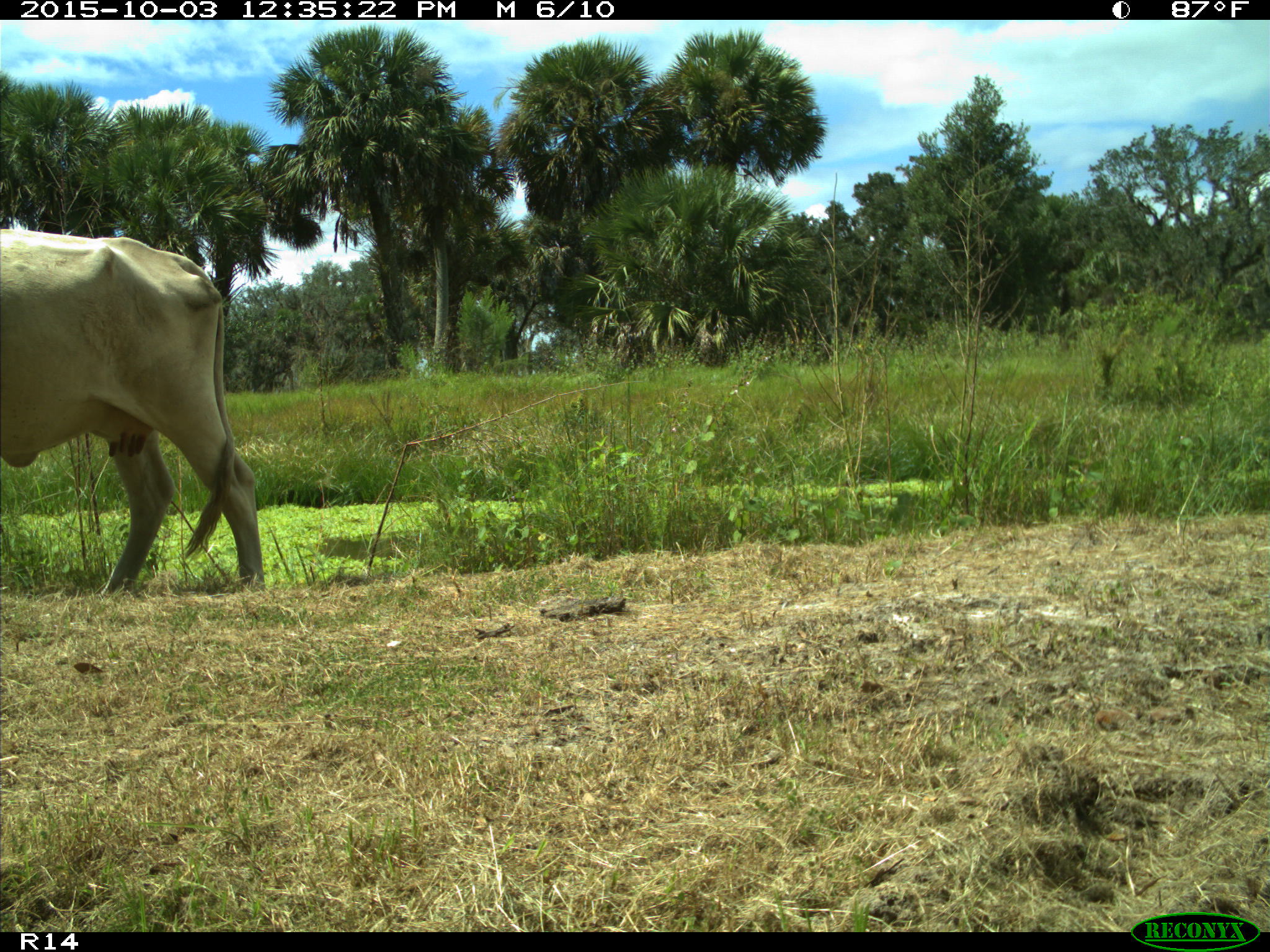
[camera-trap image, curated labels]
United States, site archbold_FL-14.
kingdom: Animalia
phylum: Chordata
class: Mammalia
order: Artiodactyla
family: Bovidae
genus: Bos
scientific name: Bos taurus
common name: domestic cow